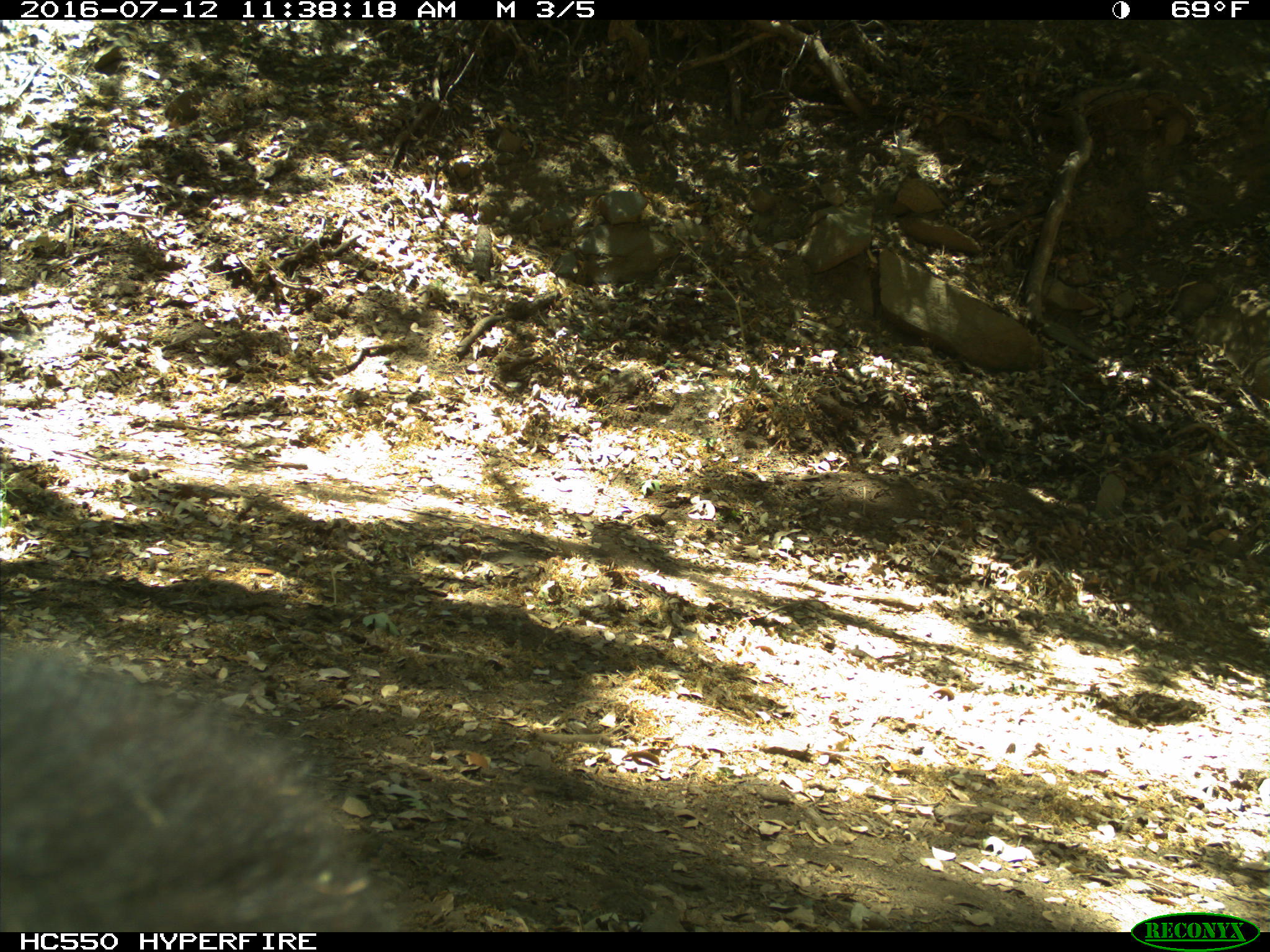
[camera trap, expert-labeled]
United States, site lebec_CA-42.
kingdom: Animalia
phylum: Chordata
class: Mammalia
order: Carnivora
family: Ursidae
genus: Ursus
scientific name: Ursus americanus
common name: american black bear